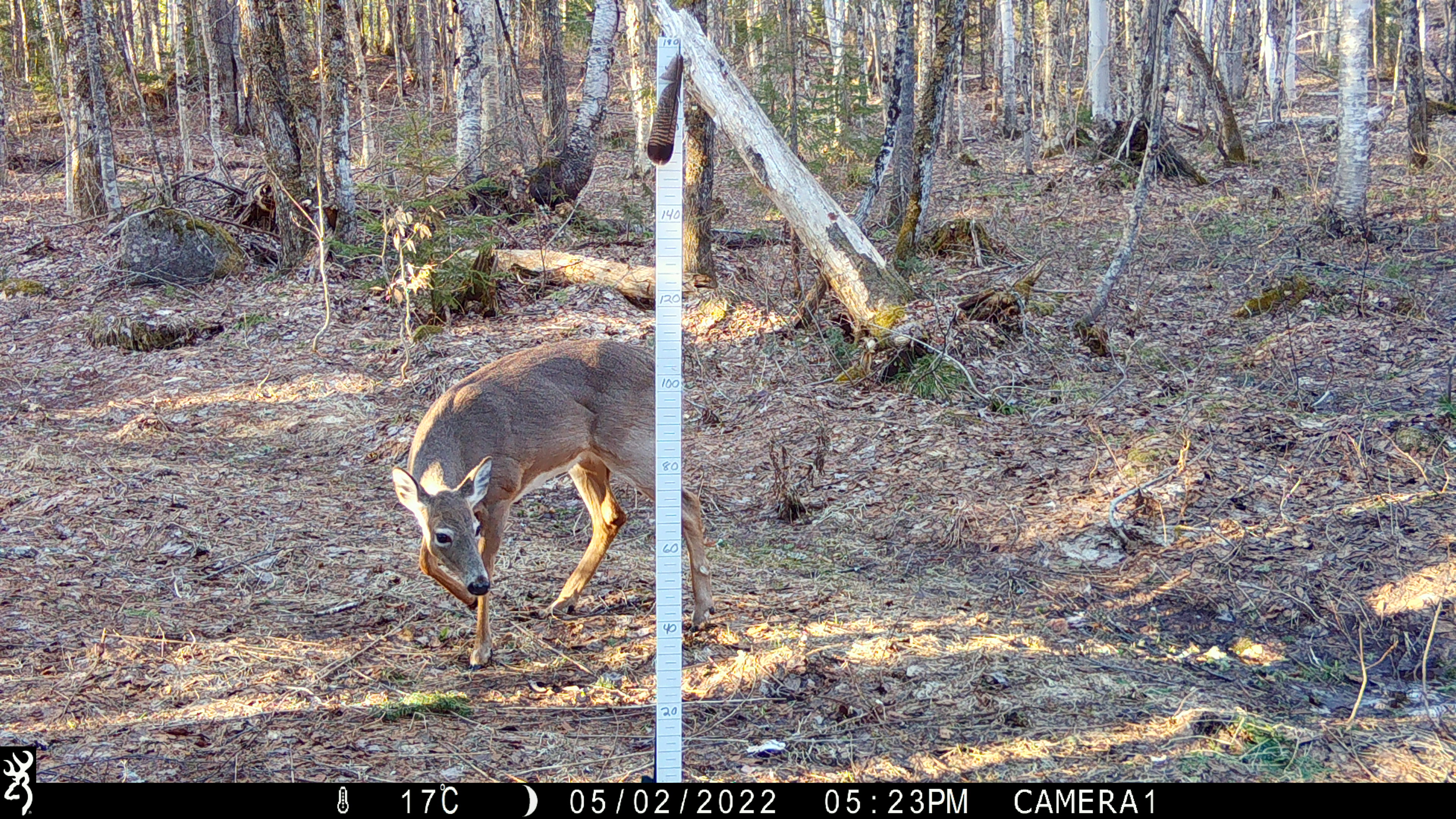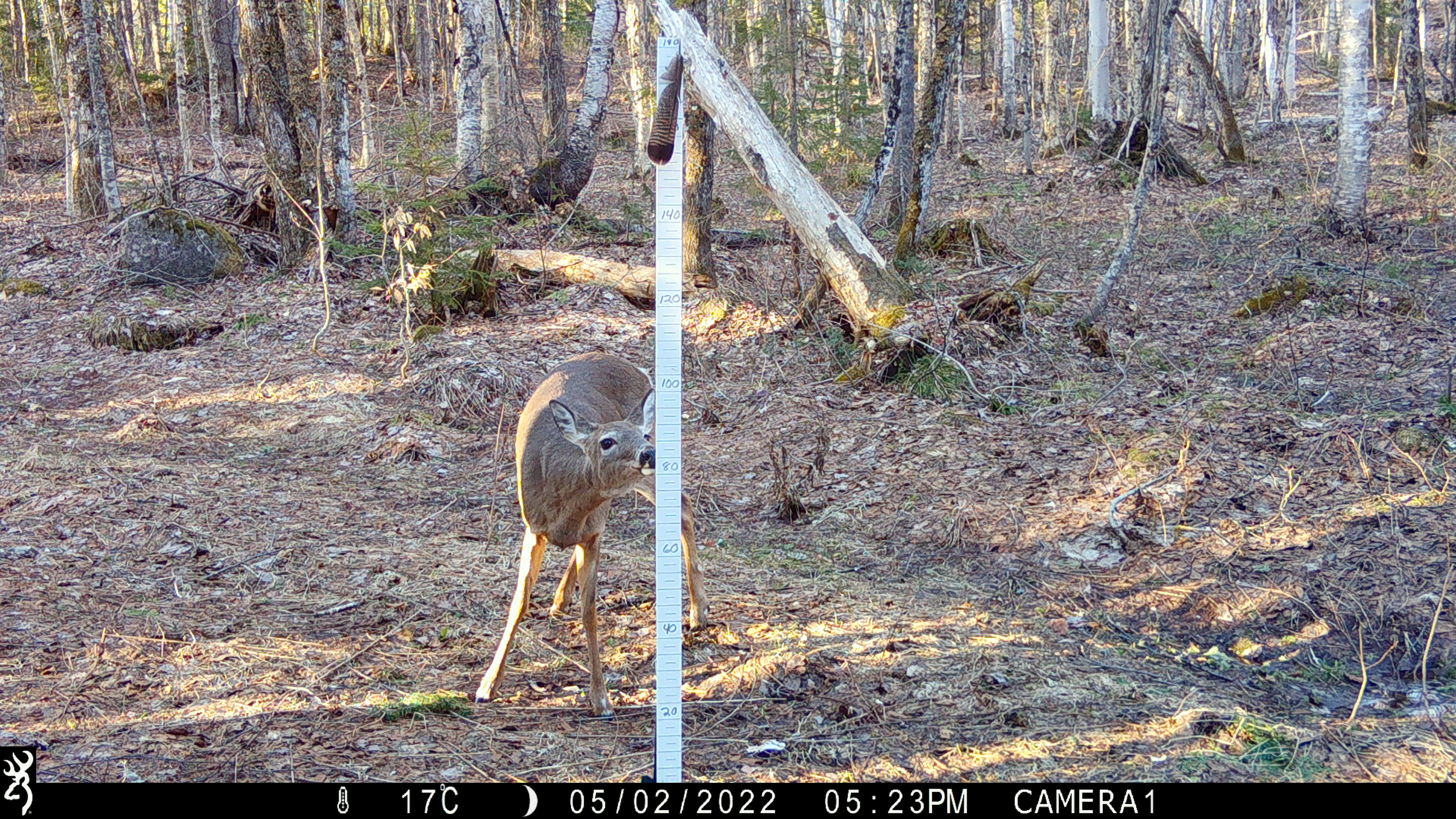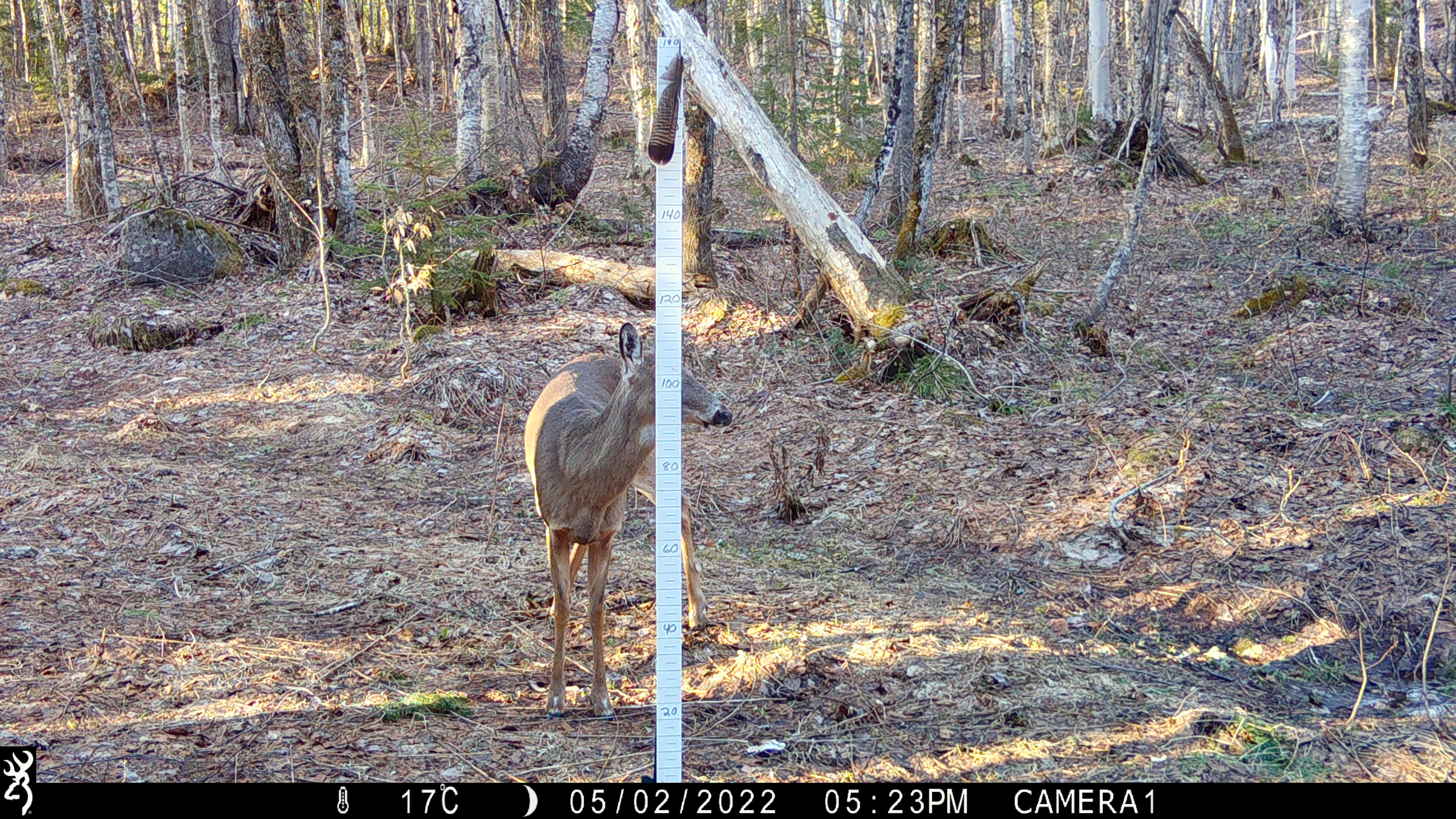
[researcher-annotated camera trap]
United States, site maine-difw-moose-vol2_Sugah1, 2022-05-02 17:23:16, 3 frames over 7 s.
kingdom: Animalia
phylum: Chordata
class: Mammalia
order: Artiodactyla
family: Cervidae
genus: Odocoileus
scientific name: Odocoileus virginianus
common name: white-tailed deer